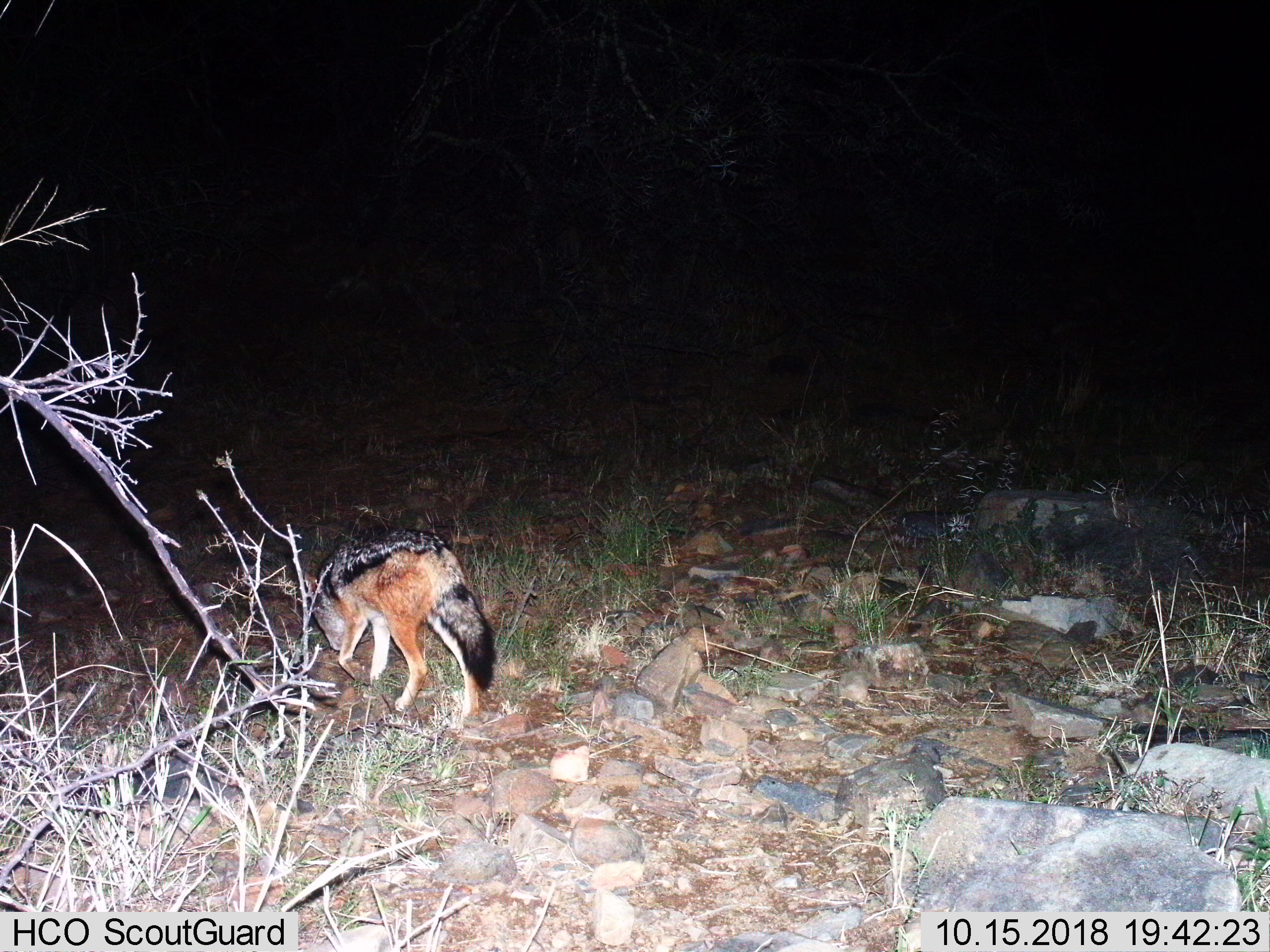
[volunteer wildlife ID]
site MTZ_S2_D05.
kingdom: Animalia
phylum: Chordata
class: Mammalia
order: Carnivora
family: Canidae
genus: Lupulella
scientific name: Lupulella mesomelas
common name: black-backed jackal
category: jackalblackbacked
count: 1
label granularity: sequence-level